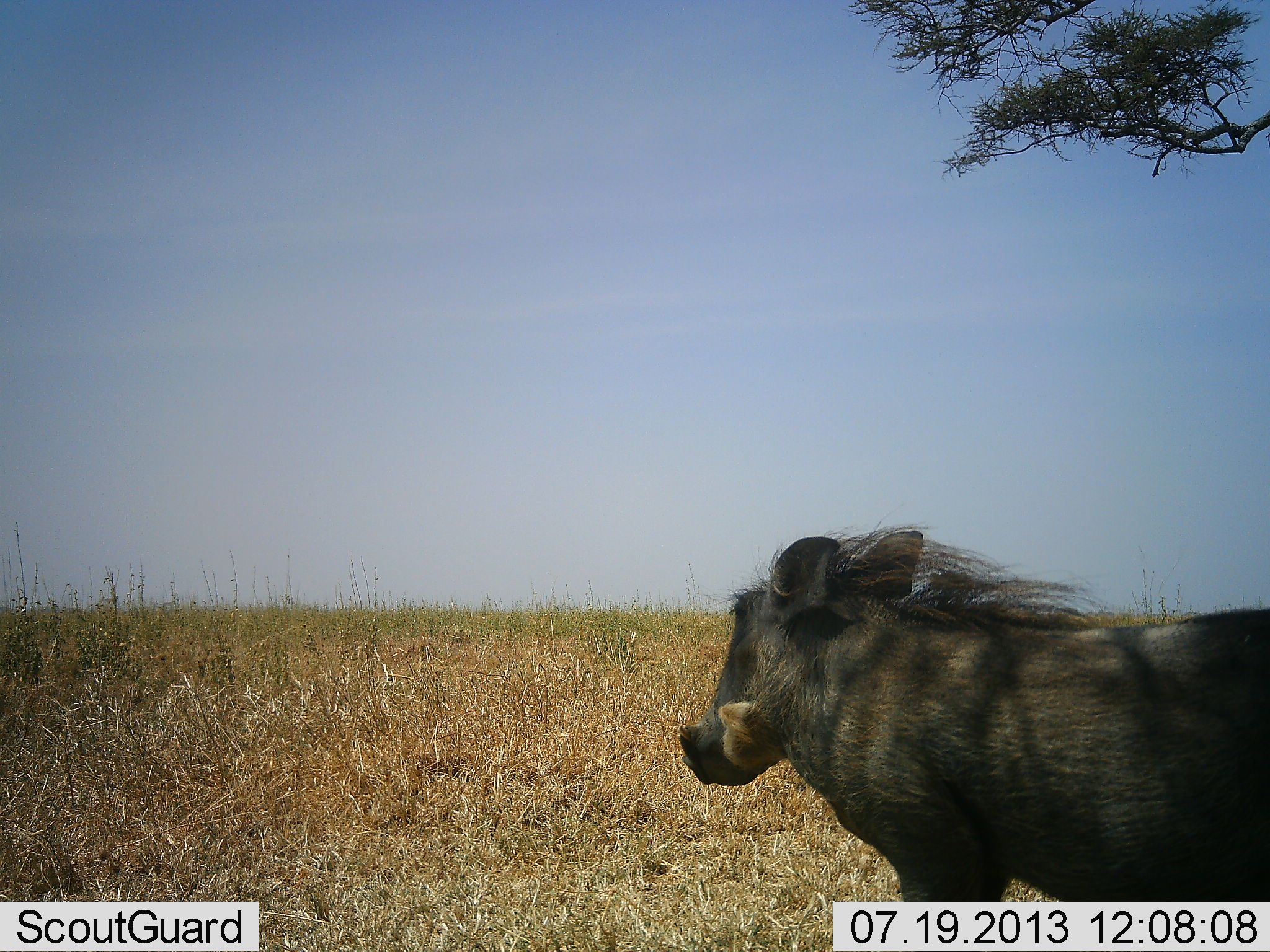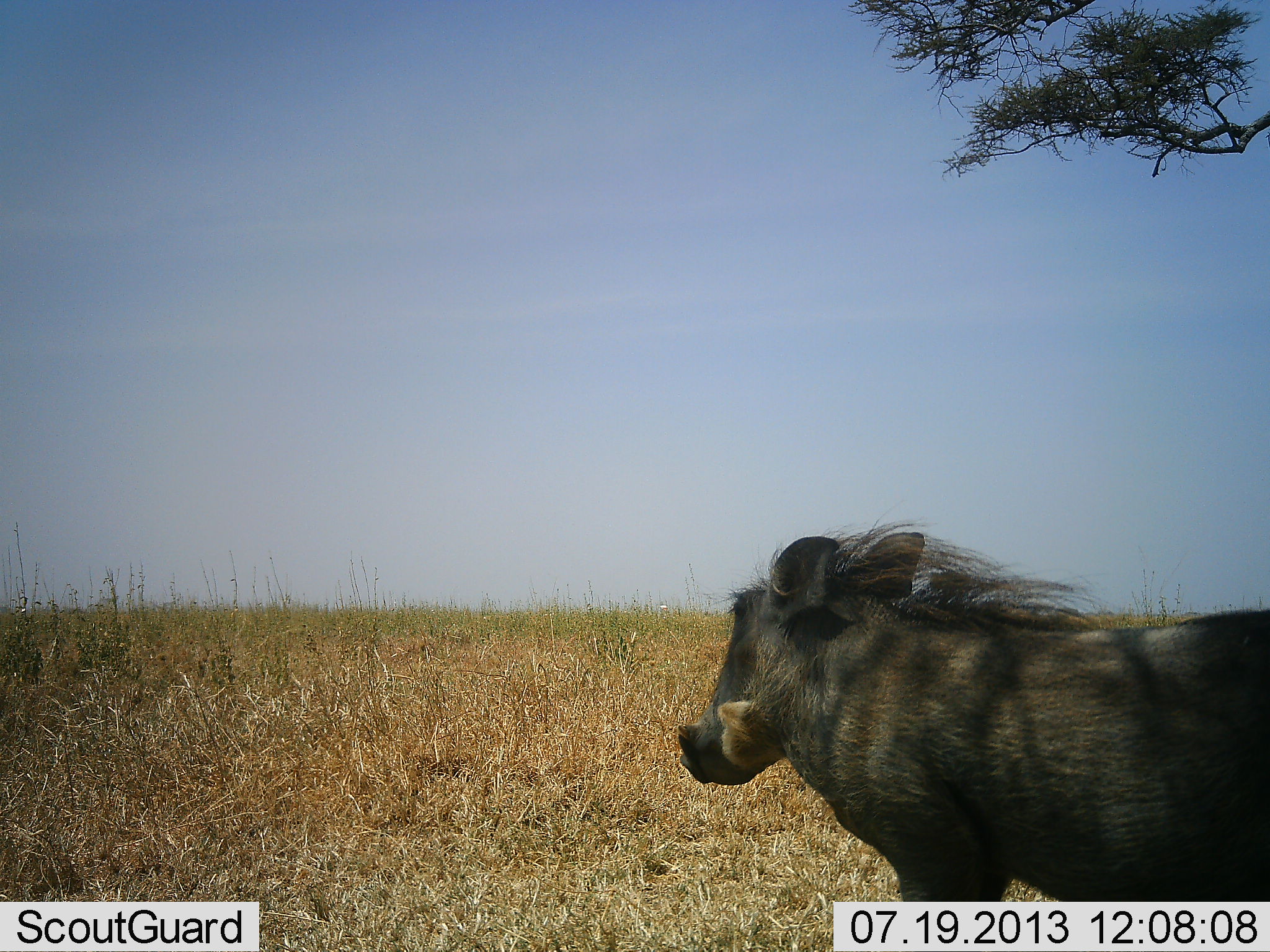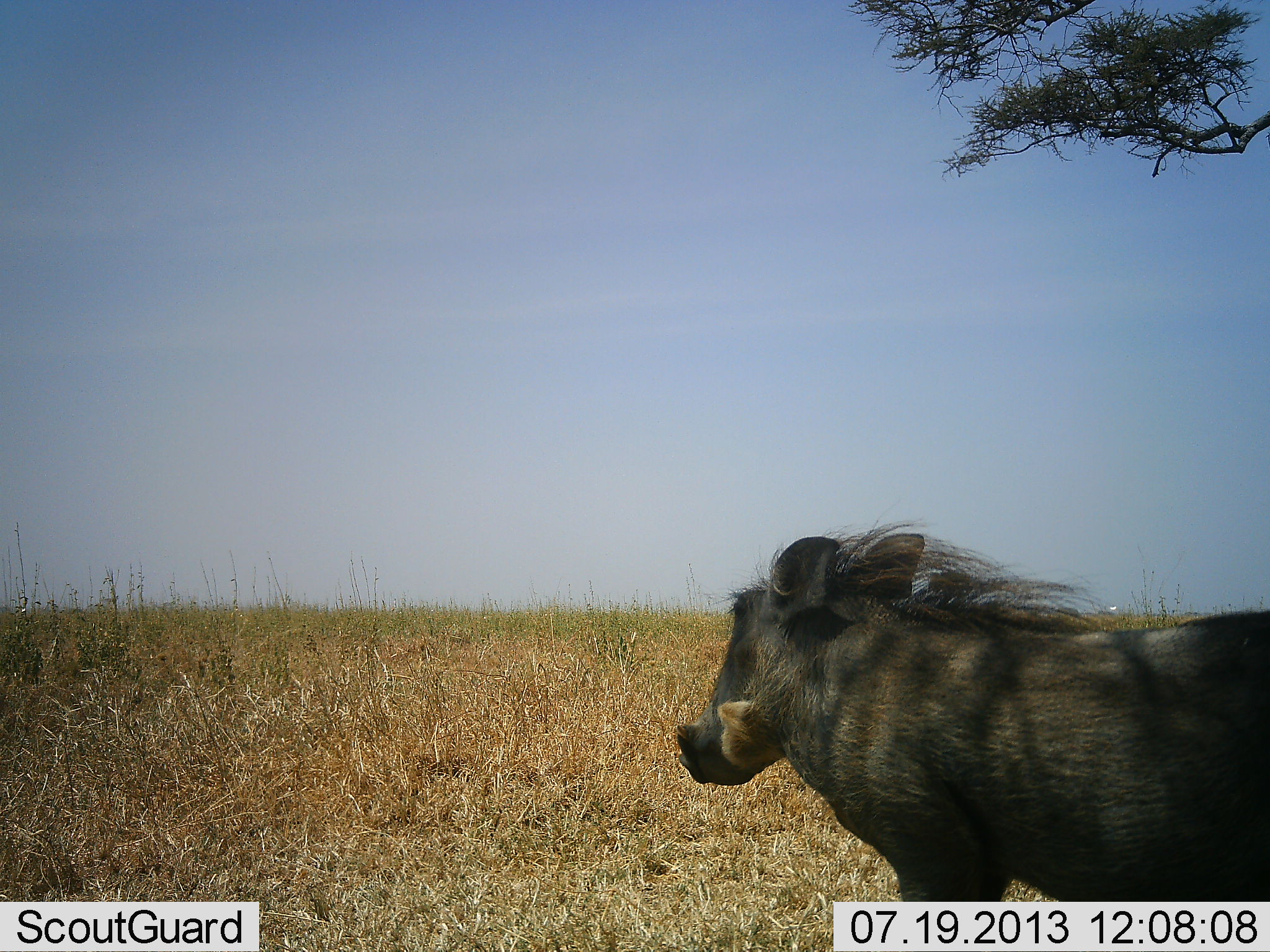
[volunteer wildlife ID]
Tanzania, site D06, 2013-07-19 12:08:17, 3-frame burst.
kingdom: Animalia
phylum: Chordata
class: Mammalia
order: Artiodactyla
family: Suidae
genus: Phacochoerus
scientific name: Phacochoerus africanus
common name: warthog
Warthog (Phacochoerus africanus), count 1. Behavior (volunteer vote fractions): standing 100%, resting 10%, moving 0%, interacting 0%. Young present (vote fraction): 0%. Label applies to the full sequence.